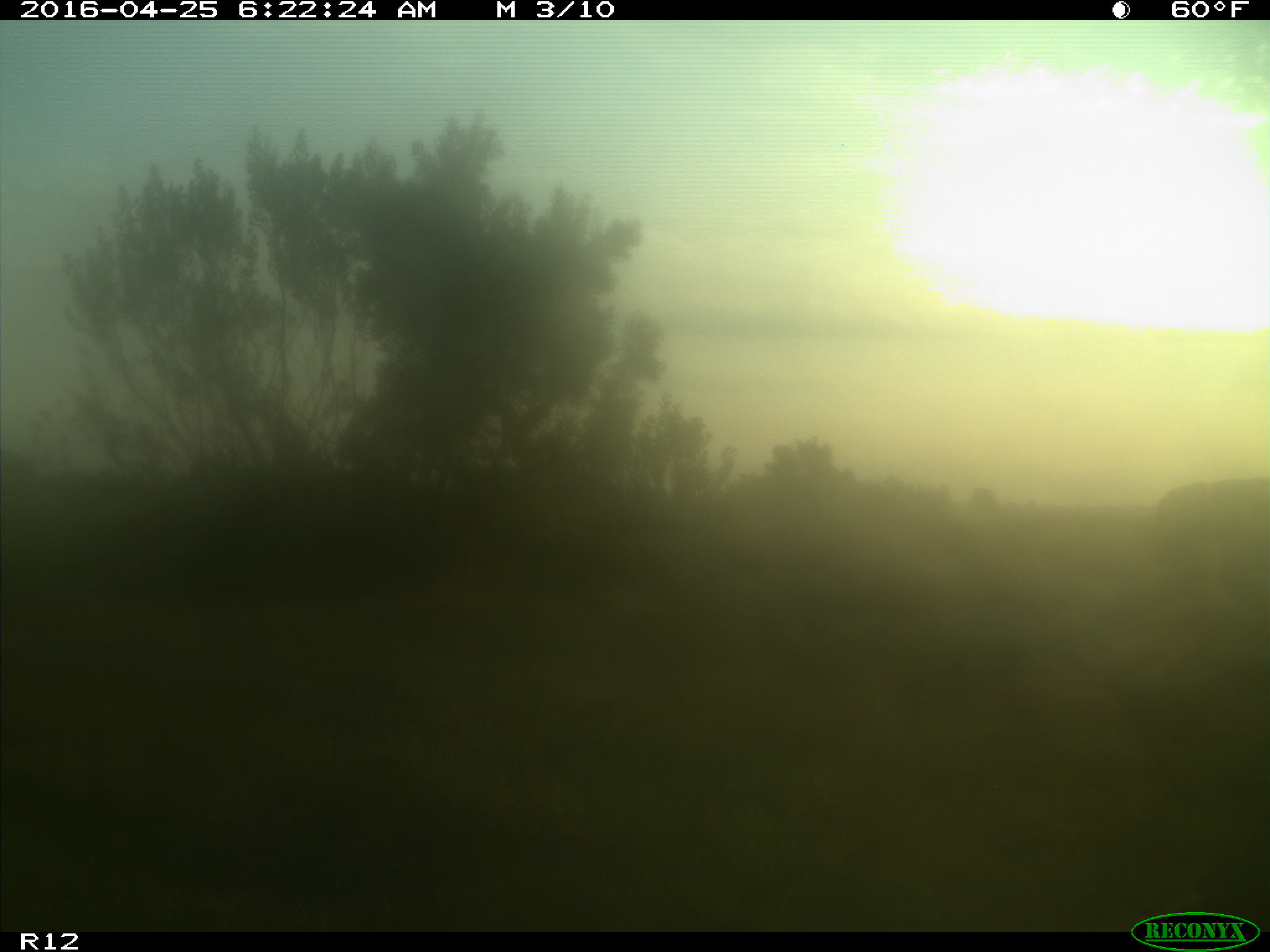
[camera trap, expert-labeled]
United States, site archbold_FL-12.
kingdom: Animalia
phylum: Chordata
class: Mammalia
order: Artiodactyla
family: Bovidae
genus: Bos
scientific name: Bos taurus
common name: domestic cow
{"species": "Bos taurus (domestic cow)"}